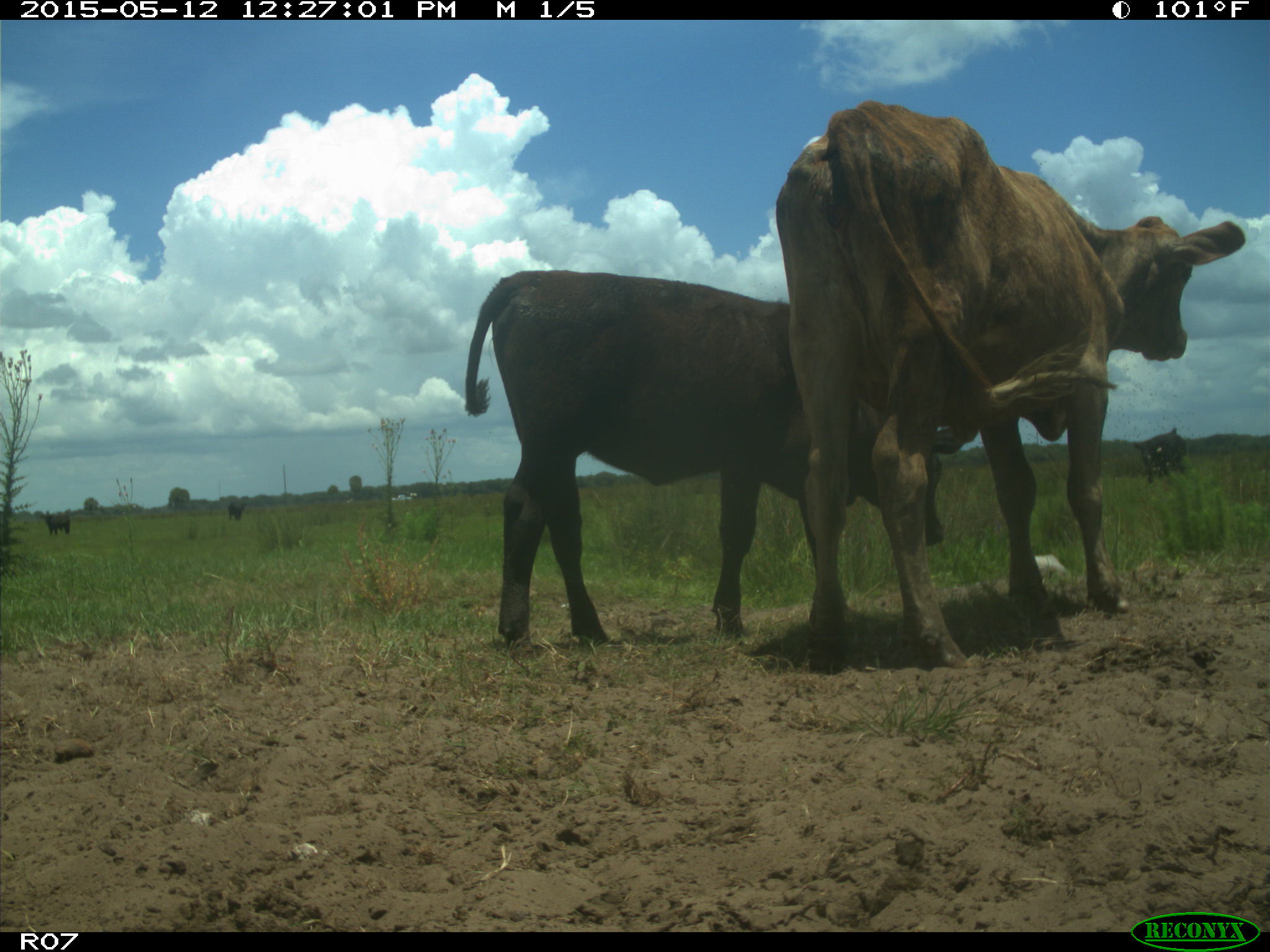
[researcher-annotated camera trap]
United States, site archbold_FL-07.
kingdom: Animalia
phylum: Chordata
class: Mammalia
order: Artiodactyla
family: Bovidae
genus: Bos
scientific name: Bos taurus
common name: domestic cow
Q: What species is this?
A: Bos taurus (domestic cow).